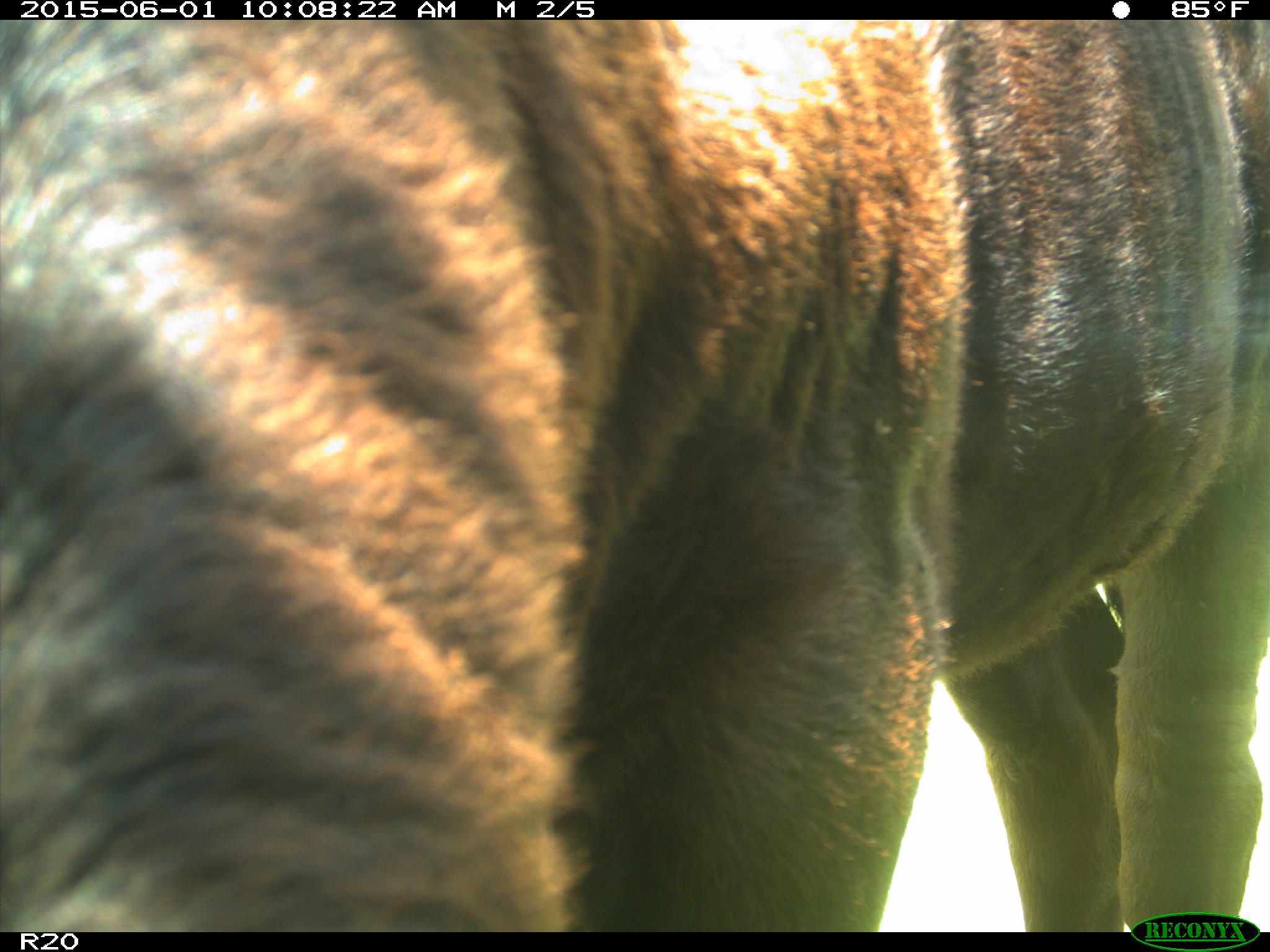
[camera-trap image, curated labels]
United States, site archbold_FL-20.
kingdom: Animalia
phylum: Chordata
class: Mammalia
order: Artiodactyla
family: Bovidae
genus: Bos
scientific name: Bos taurus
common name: domestic cow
Bos taurus (domestic cow).